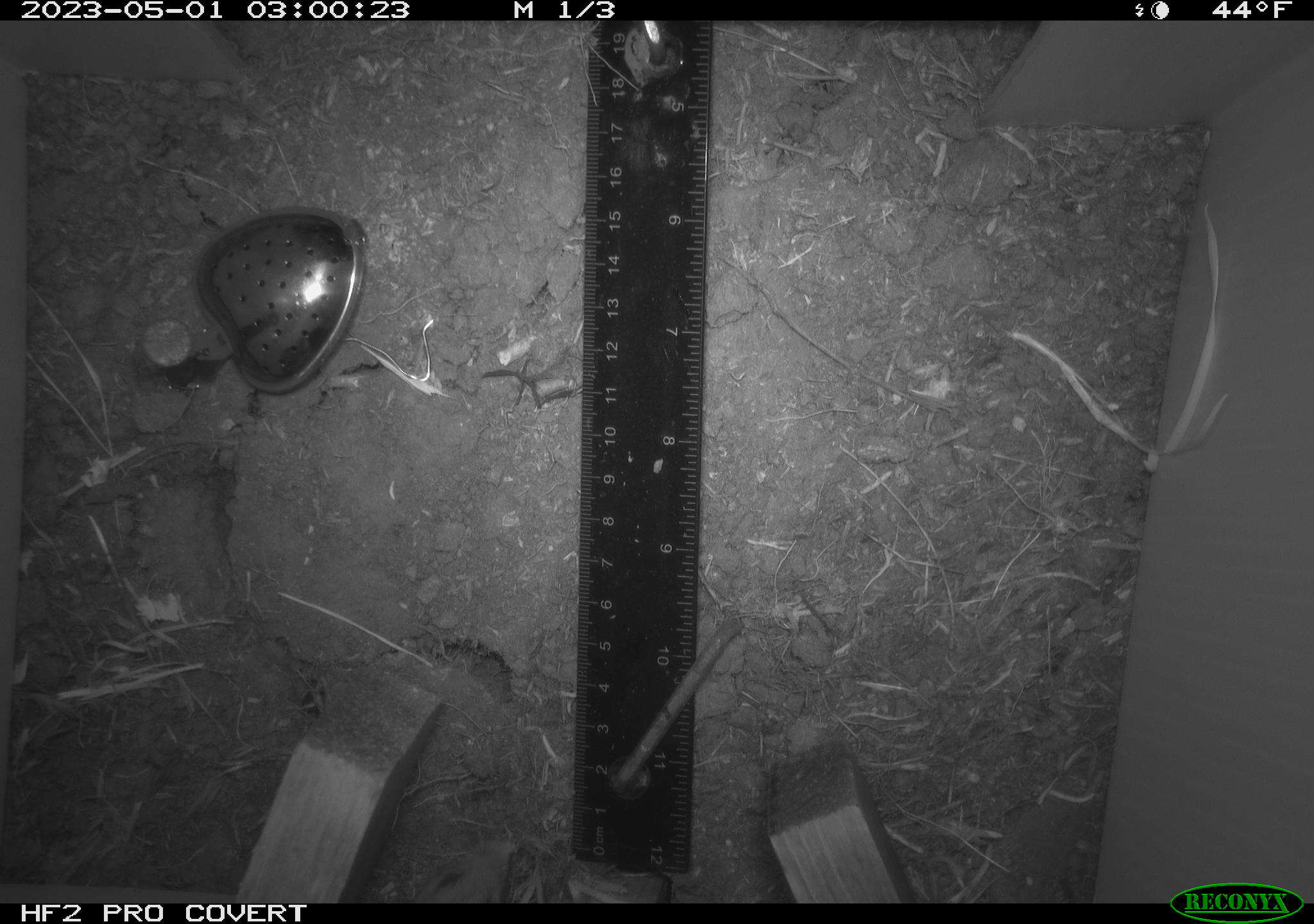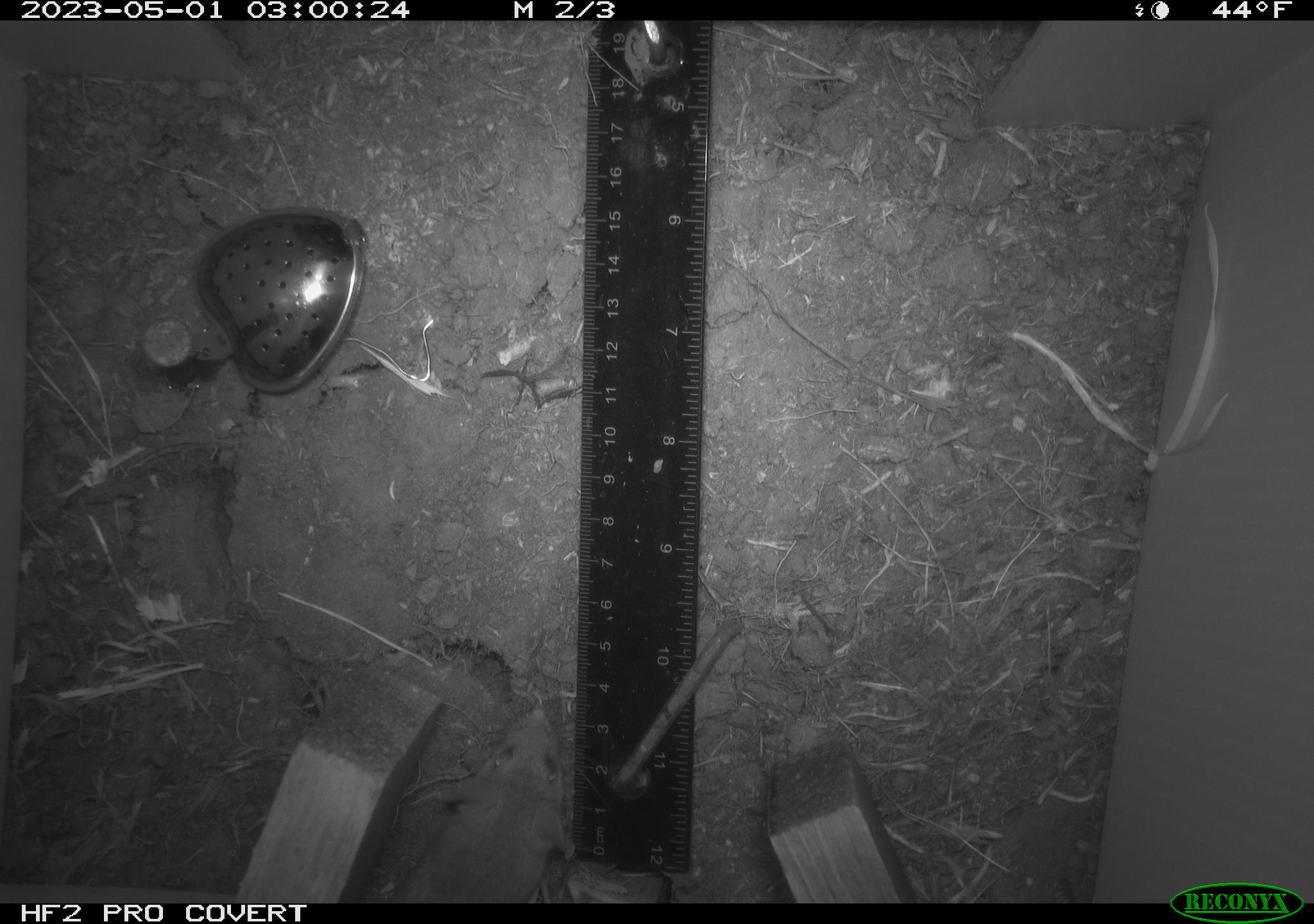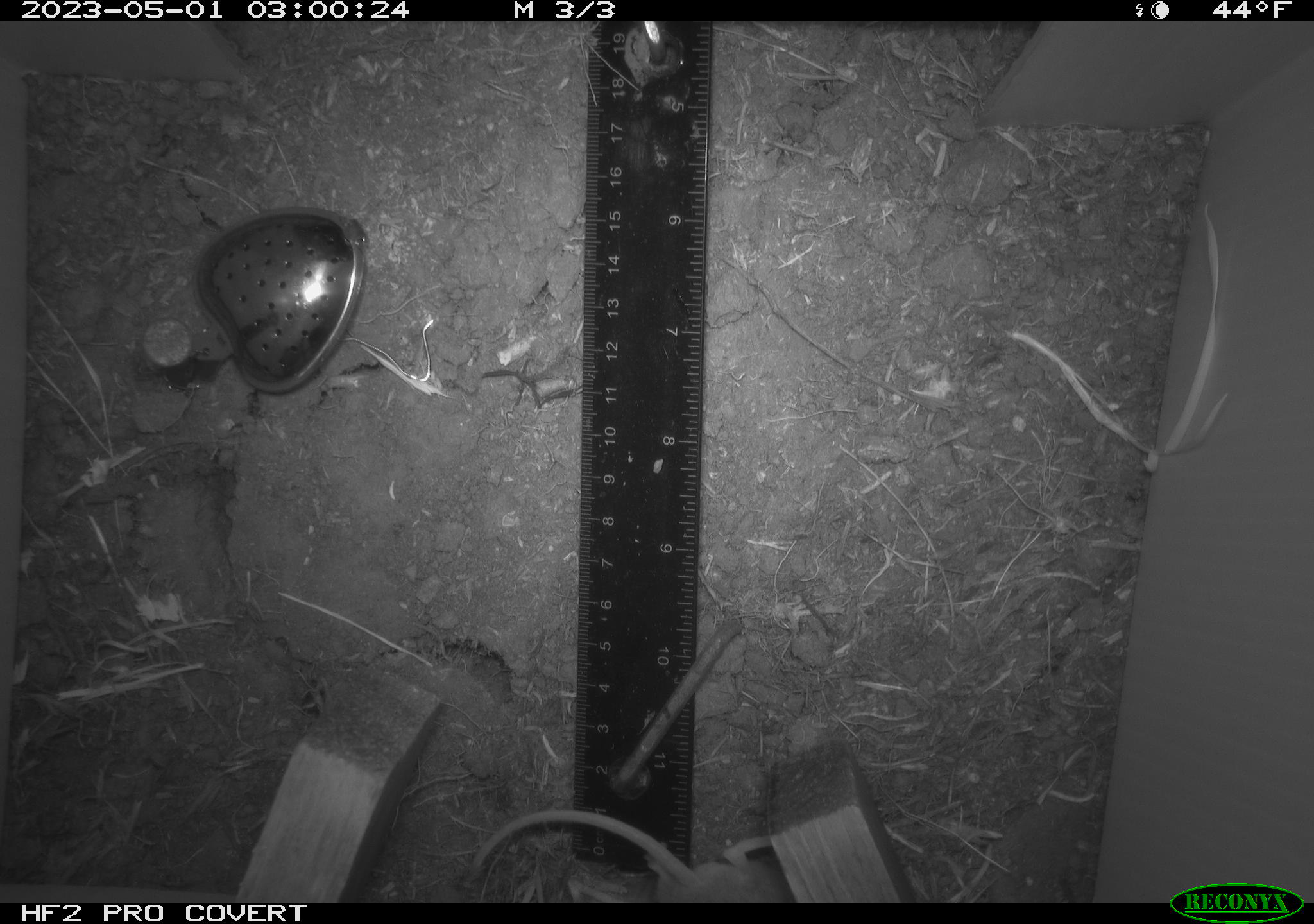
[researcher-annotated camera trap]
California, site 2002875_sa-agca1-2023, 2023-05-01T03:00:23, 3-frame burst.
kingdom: Animalia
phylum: Chordata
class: Mammalia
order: Rodentia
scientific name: Rodentia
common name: mouse species